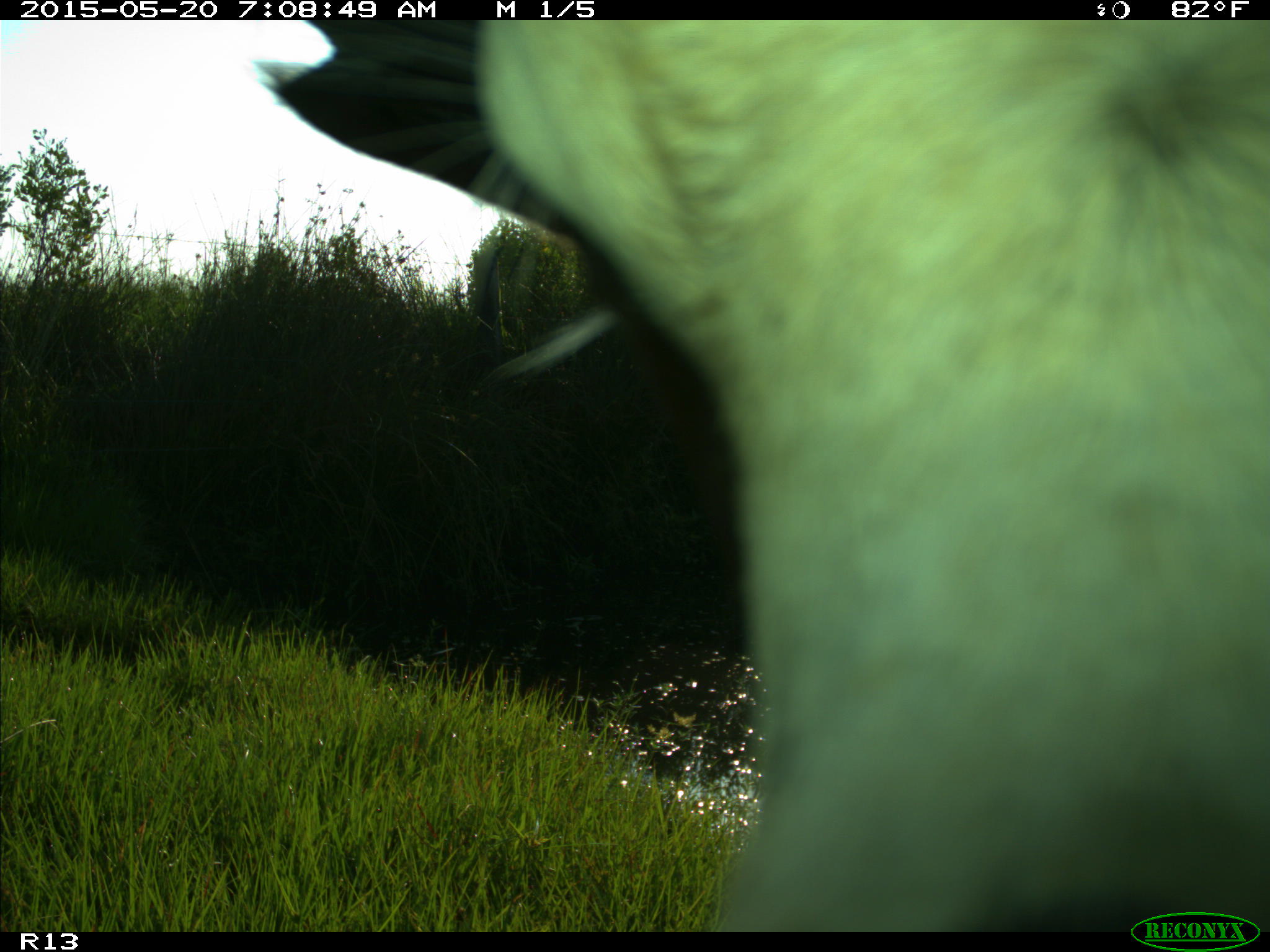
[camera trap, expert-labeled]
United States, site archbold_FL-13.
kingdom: Animalia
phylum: Chordata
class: Mammalia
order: Artiodactyla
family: Bovidae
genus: Bos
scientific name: Bos taurus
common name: domestic cow